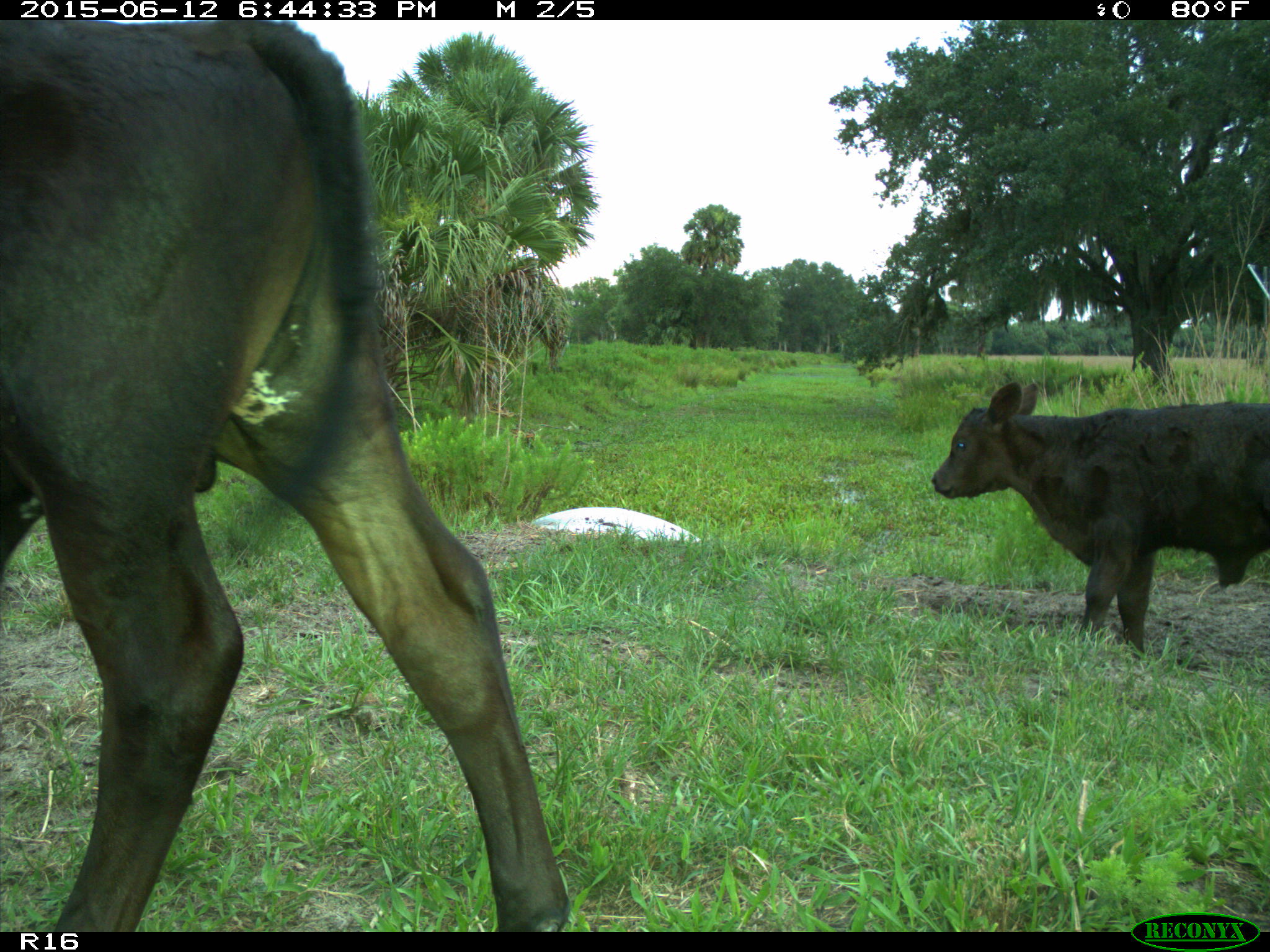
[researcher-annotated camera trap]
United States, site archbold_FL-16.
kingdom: Animalia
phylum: Chordata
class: Mammalia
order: Artiodactyla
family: Bovidae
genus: Bos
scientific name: Bos taurus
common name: domestic cow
Bos taurus (domestic cow).